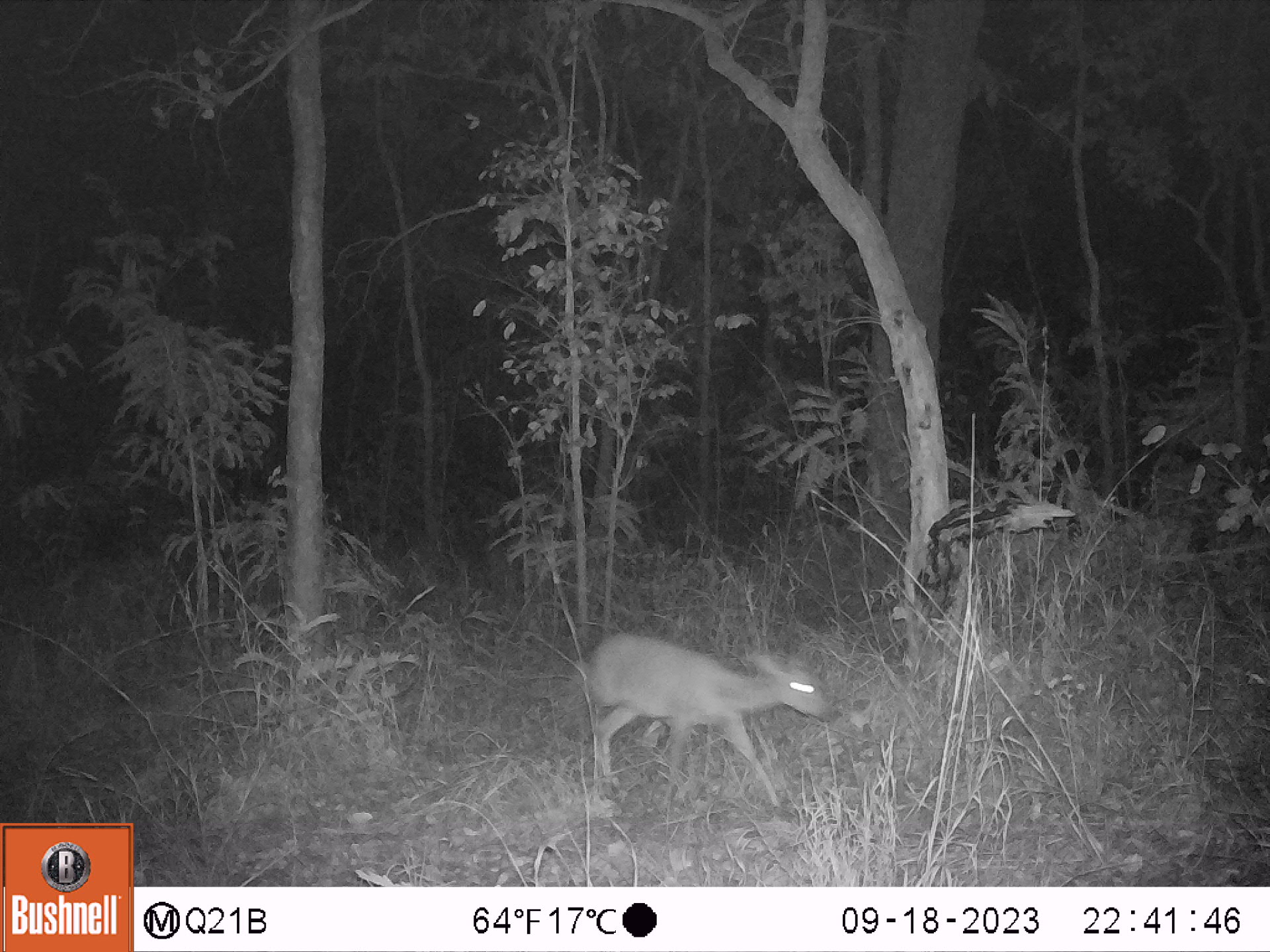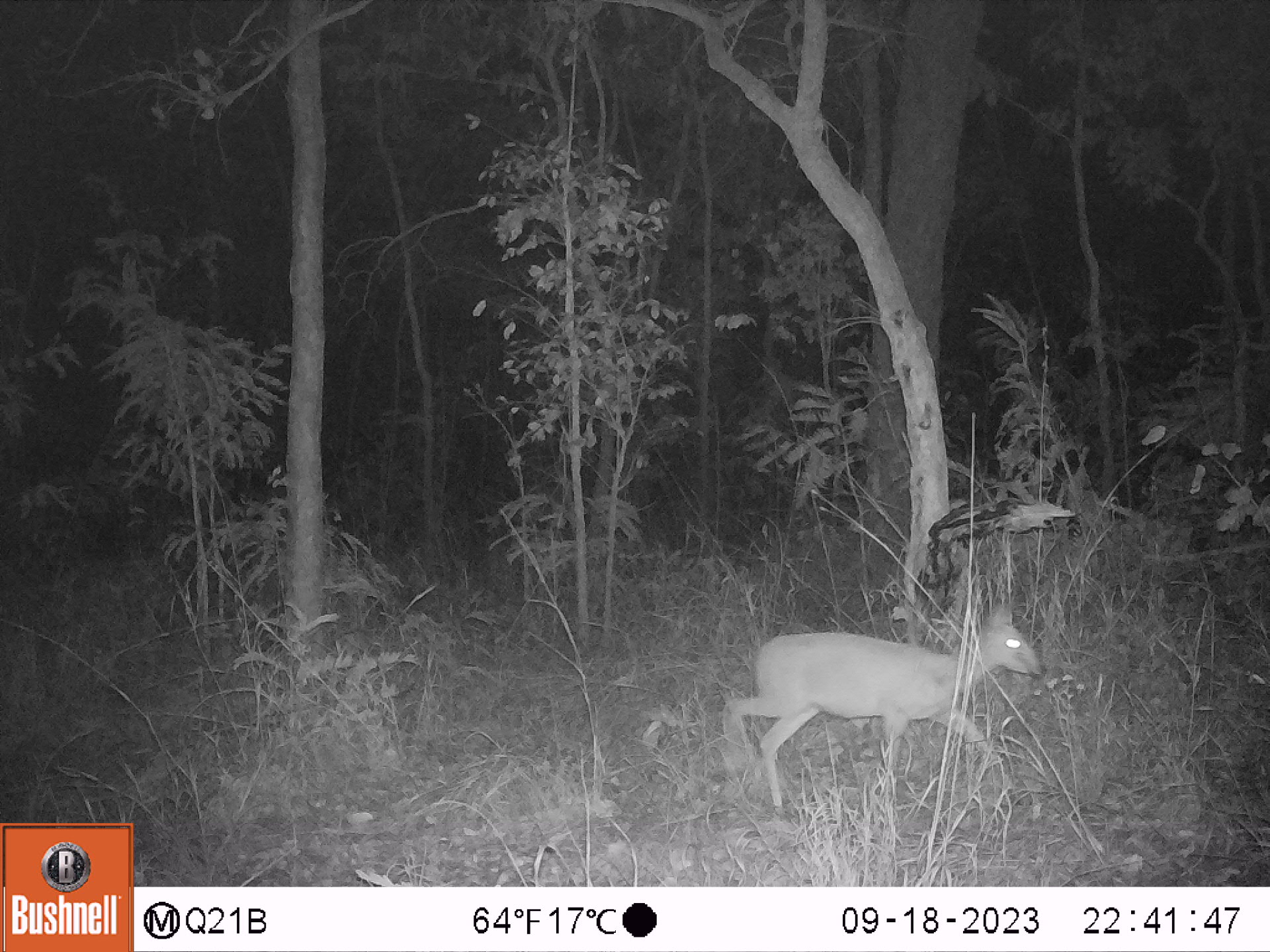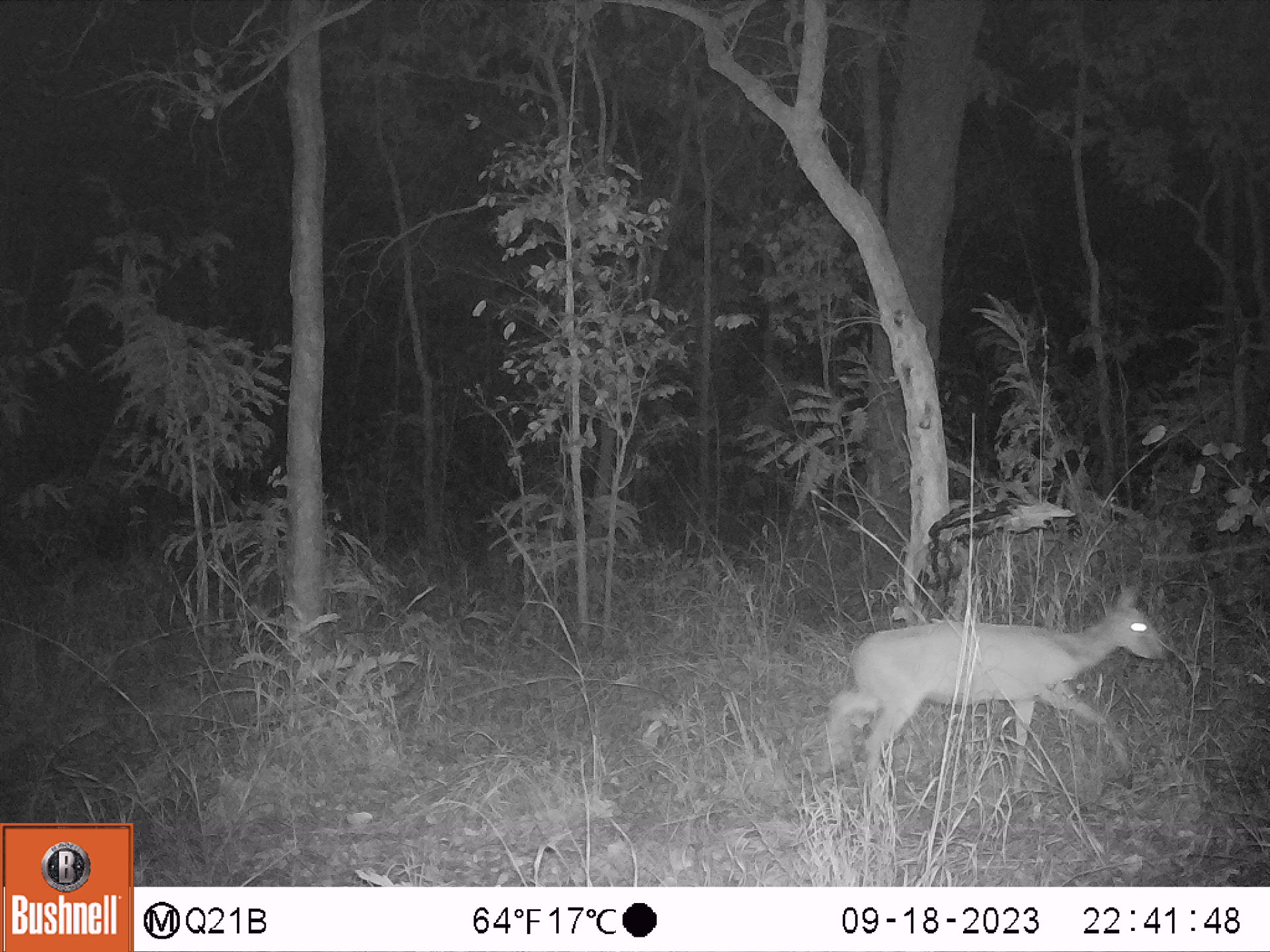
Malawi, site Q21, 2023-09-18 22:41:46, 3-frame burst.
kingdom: Animalia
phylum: Chordata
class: Mammalia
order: Artiodactyla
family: Bovidae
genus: Sylvicapra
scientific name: Sylvicapra grimmia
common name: common duiker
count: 1